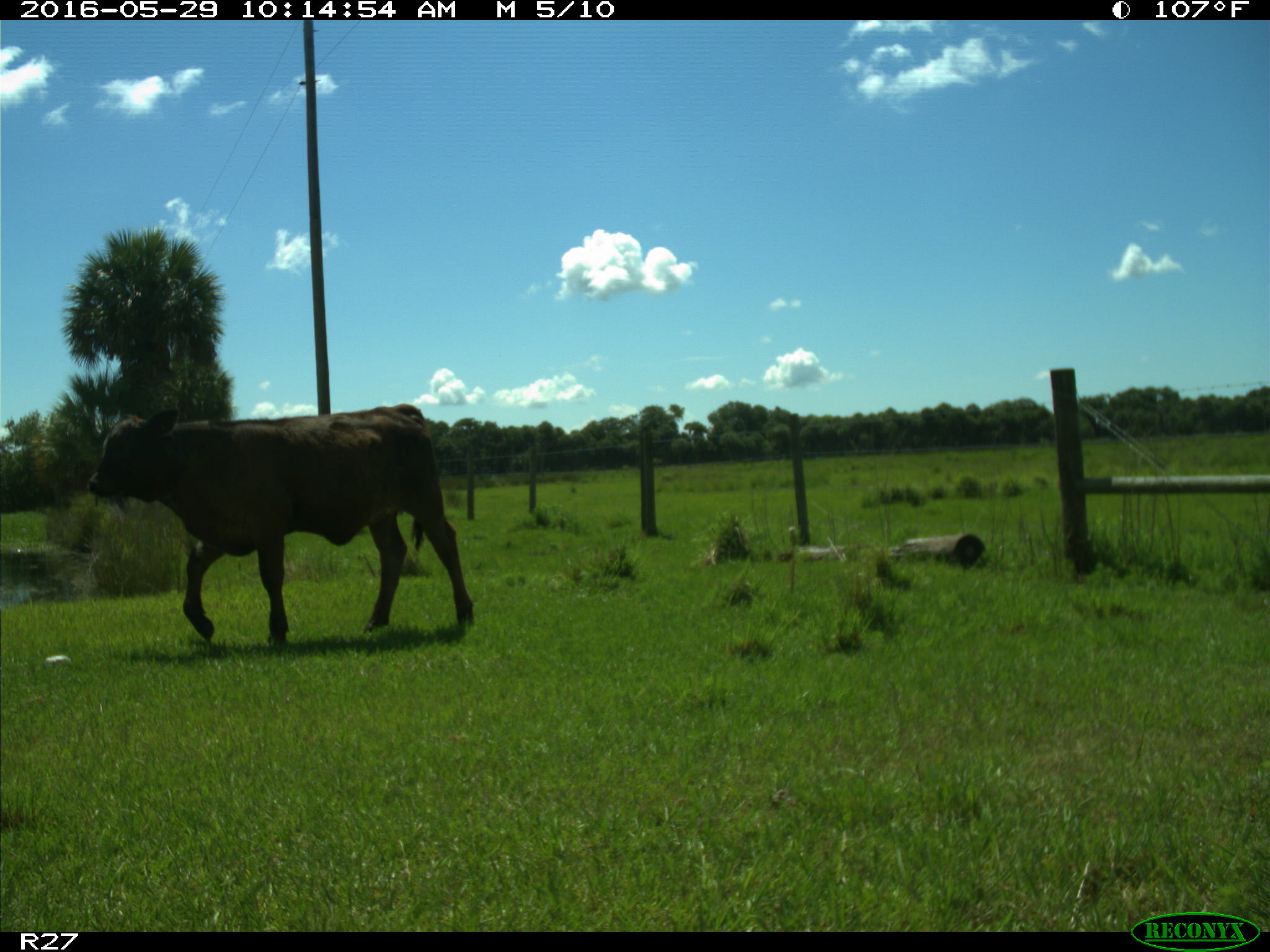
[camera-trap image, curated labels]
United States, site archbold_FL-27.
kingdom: Animalia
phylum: Chordata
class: Mammalia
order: Artiodactyla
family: Bovidae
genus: Bos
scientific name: Bos taurus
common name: domestic cow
Bos taurus (domestic cow).